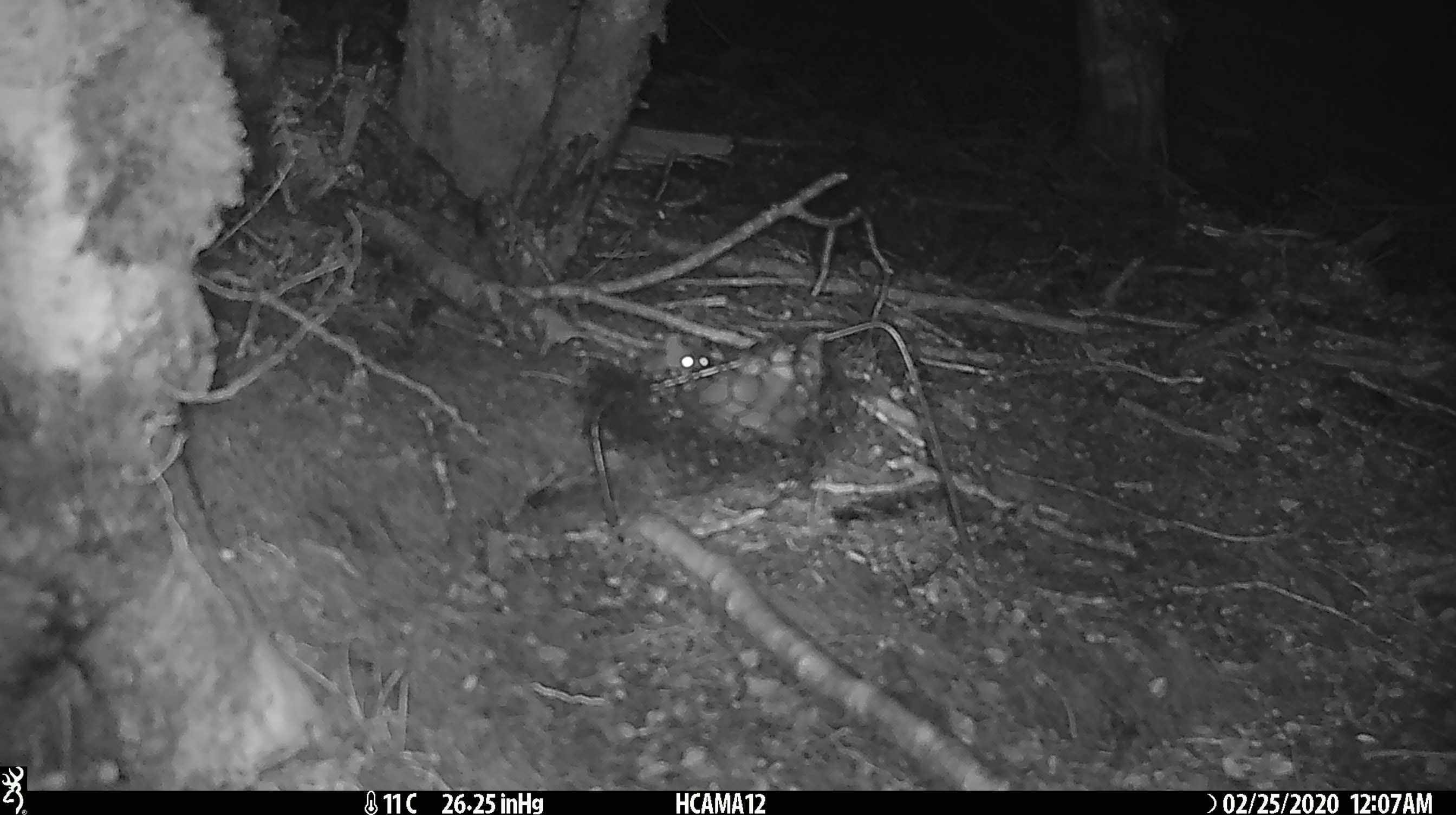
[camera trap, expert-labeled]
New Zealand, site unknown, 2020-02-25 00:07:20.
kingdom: Animalia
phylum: Chordata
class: Mammalia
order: Rodentia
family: Muridae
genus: Mus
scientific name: Mus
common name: mouse